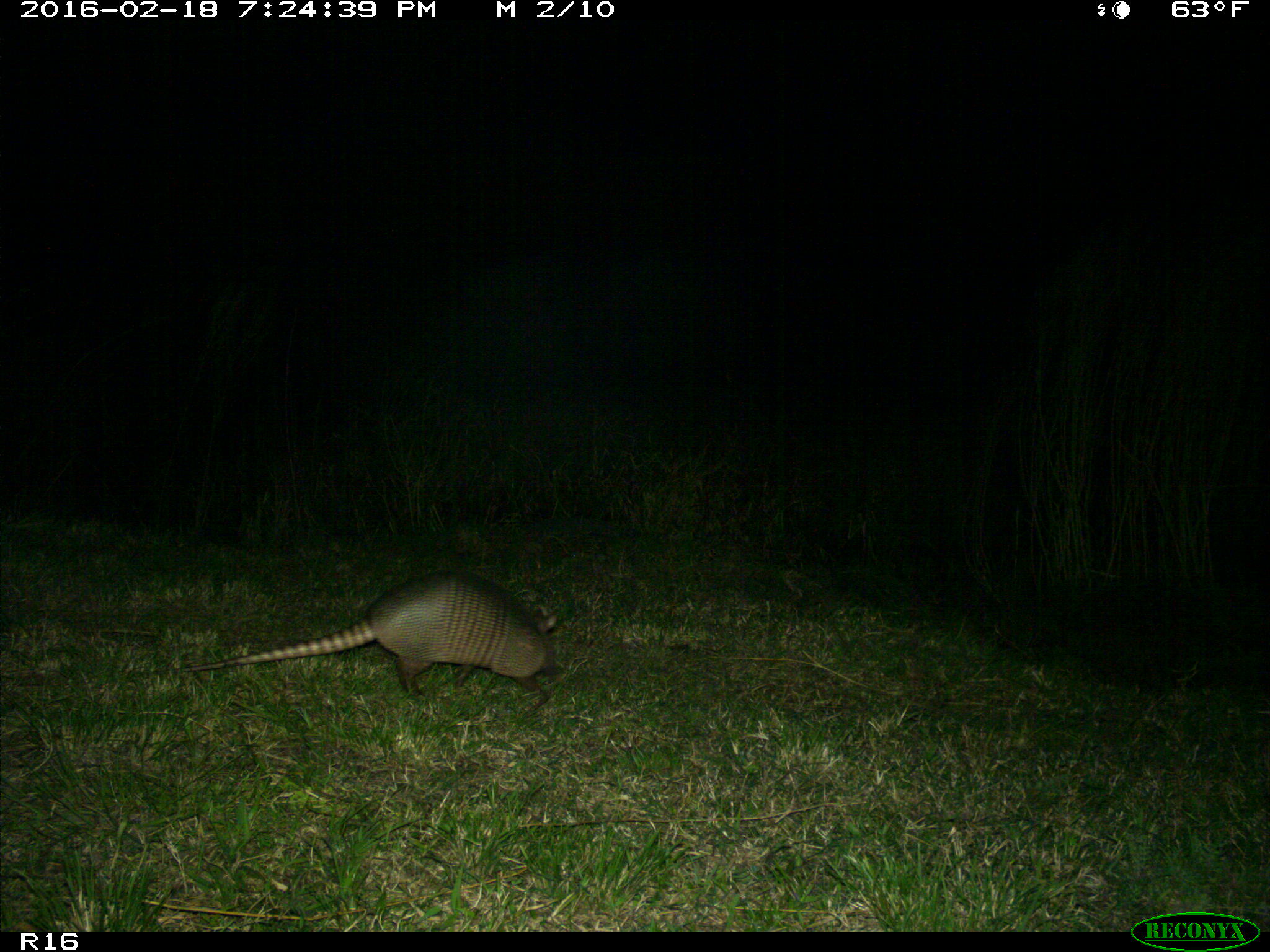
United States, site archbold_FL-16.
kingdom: Animalia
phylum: Chordata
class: Mammalia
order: Cingulata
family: Dasypodidae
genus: Dasypus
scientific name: Dasypus novemcinctus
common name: nine-banded armadillo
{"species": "Dasypus novemcinctus (nine-banded armadillo)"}